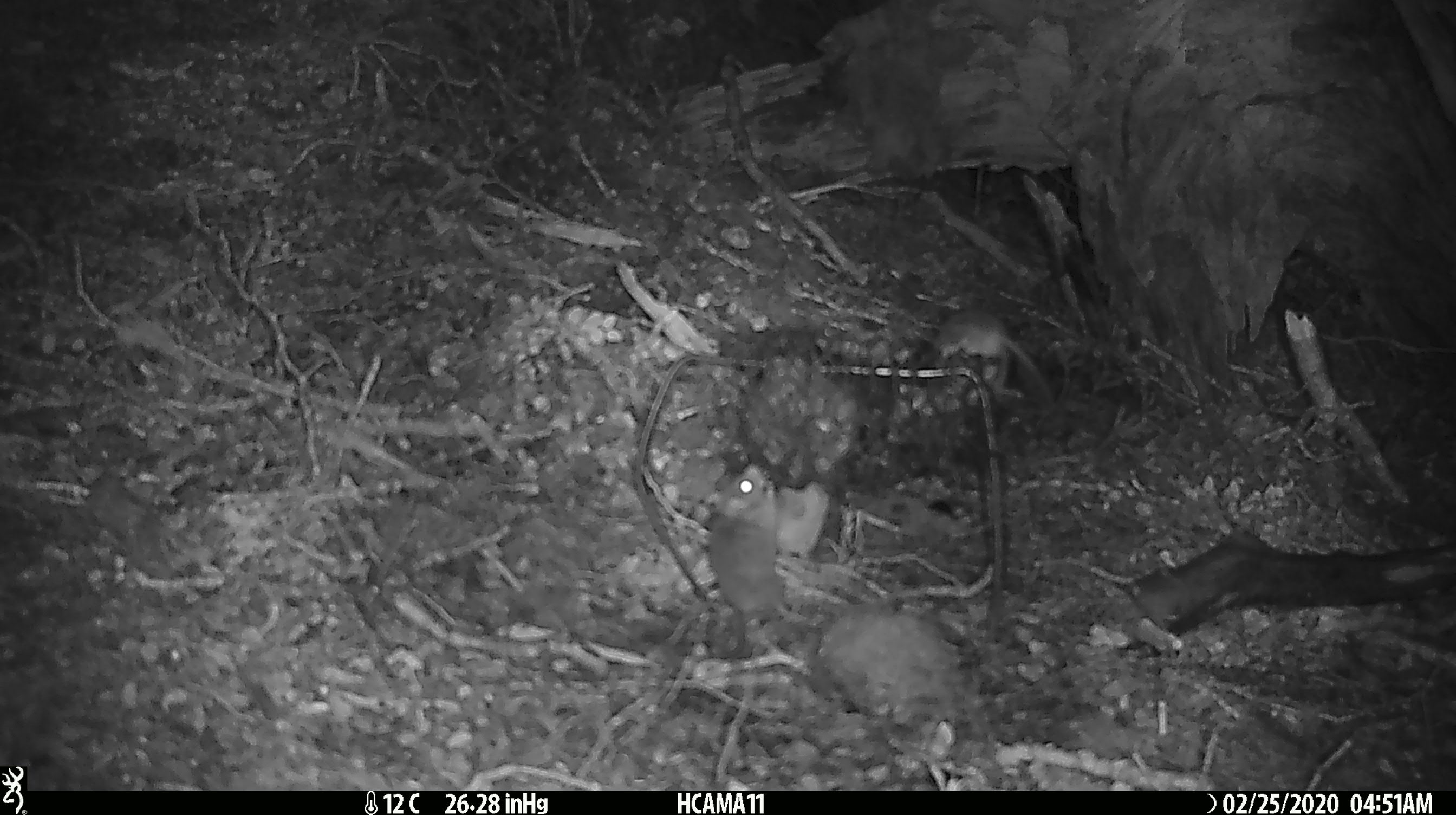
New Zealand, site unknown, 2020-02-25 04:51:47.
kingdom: Animalia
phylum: Chordata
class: Mammalia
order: Rodentia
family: Muridae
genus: Mus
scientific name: Mus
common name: mouse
Mouse (Mus).